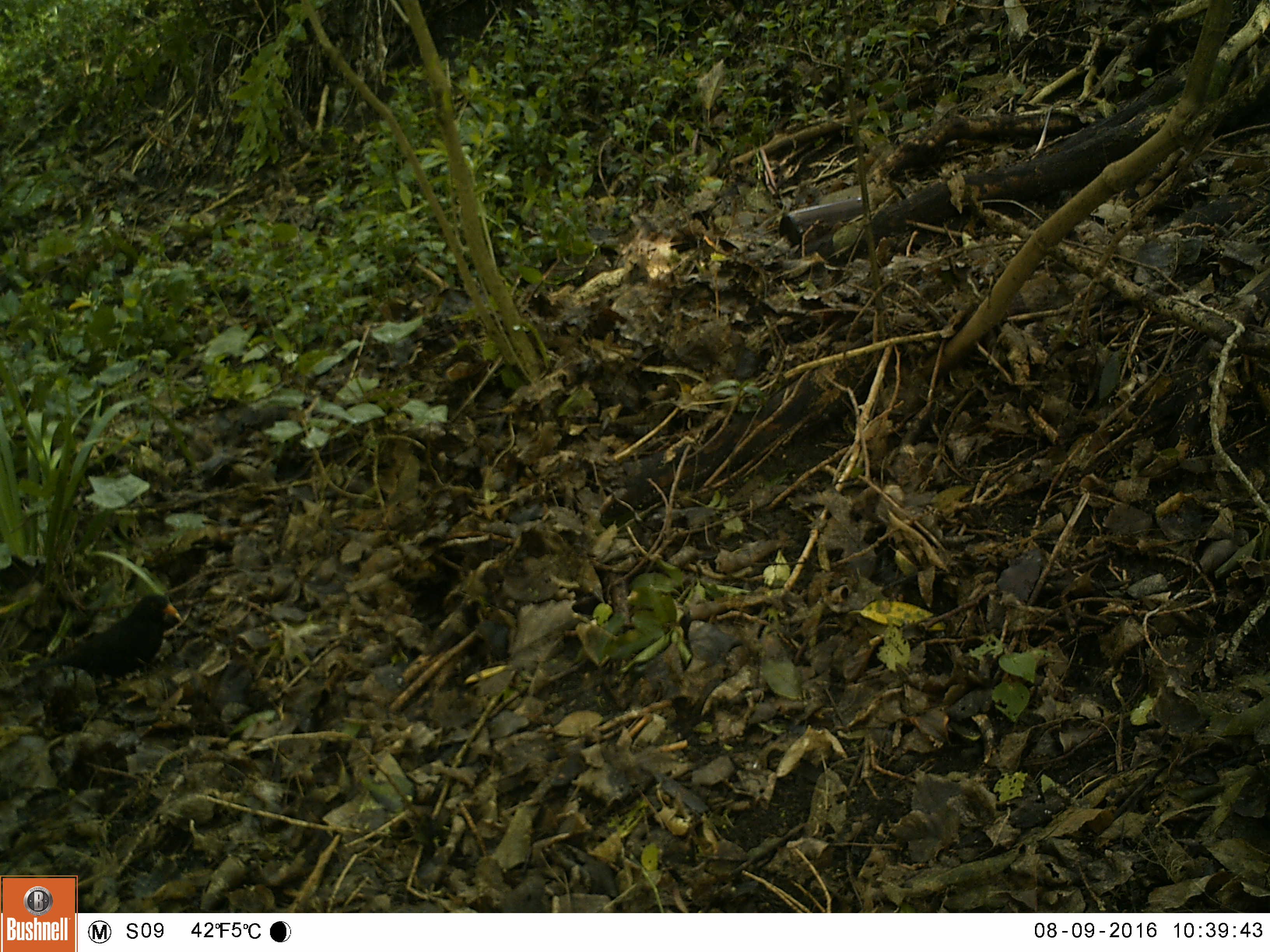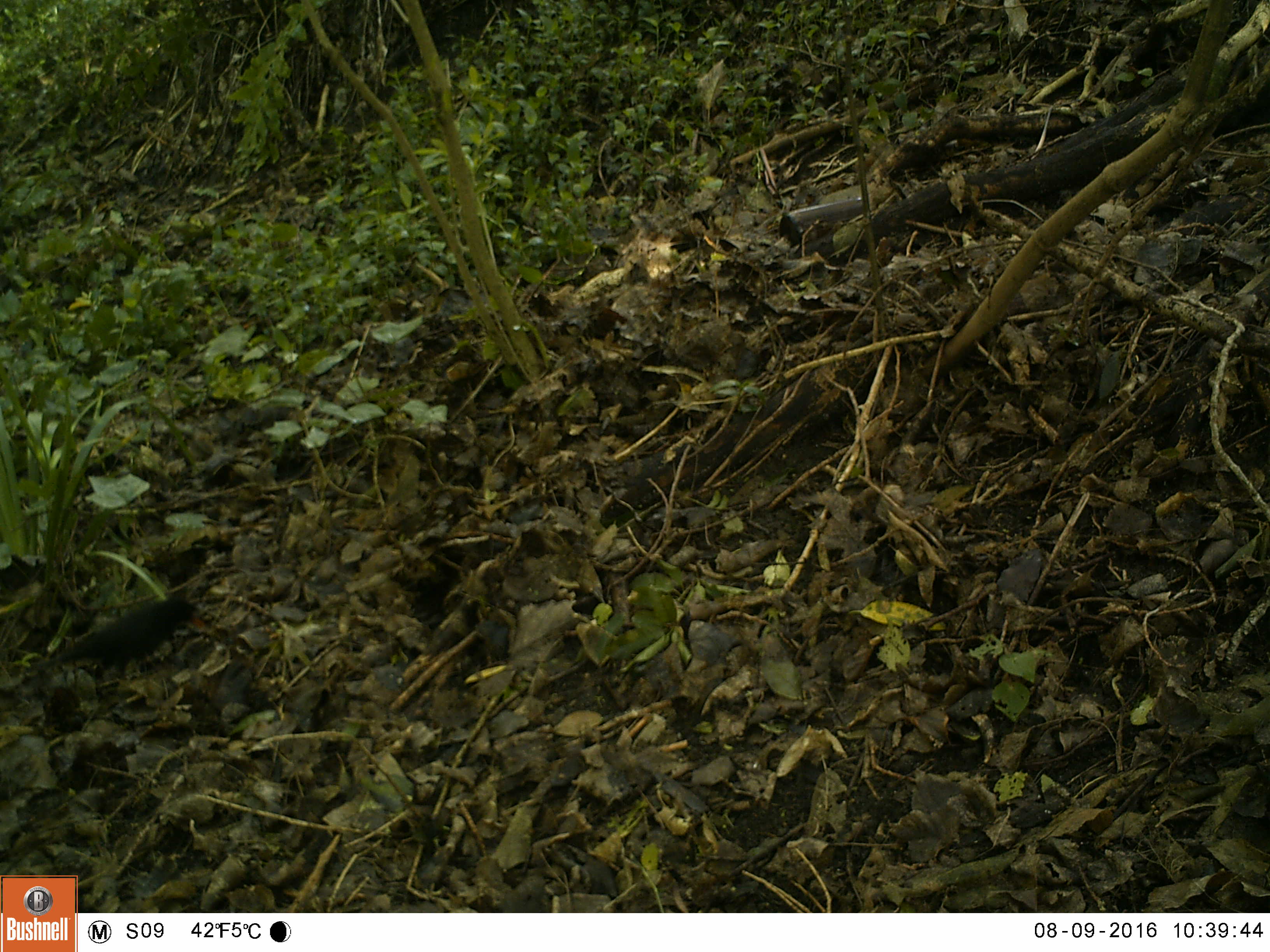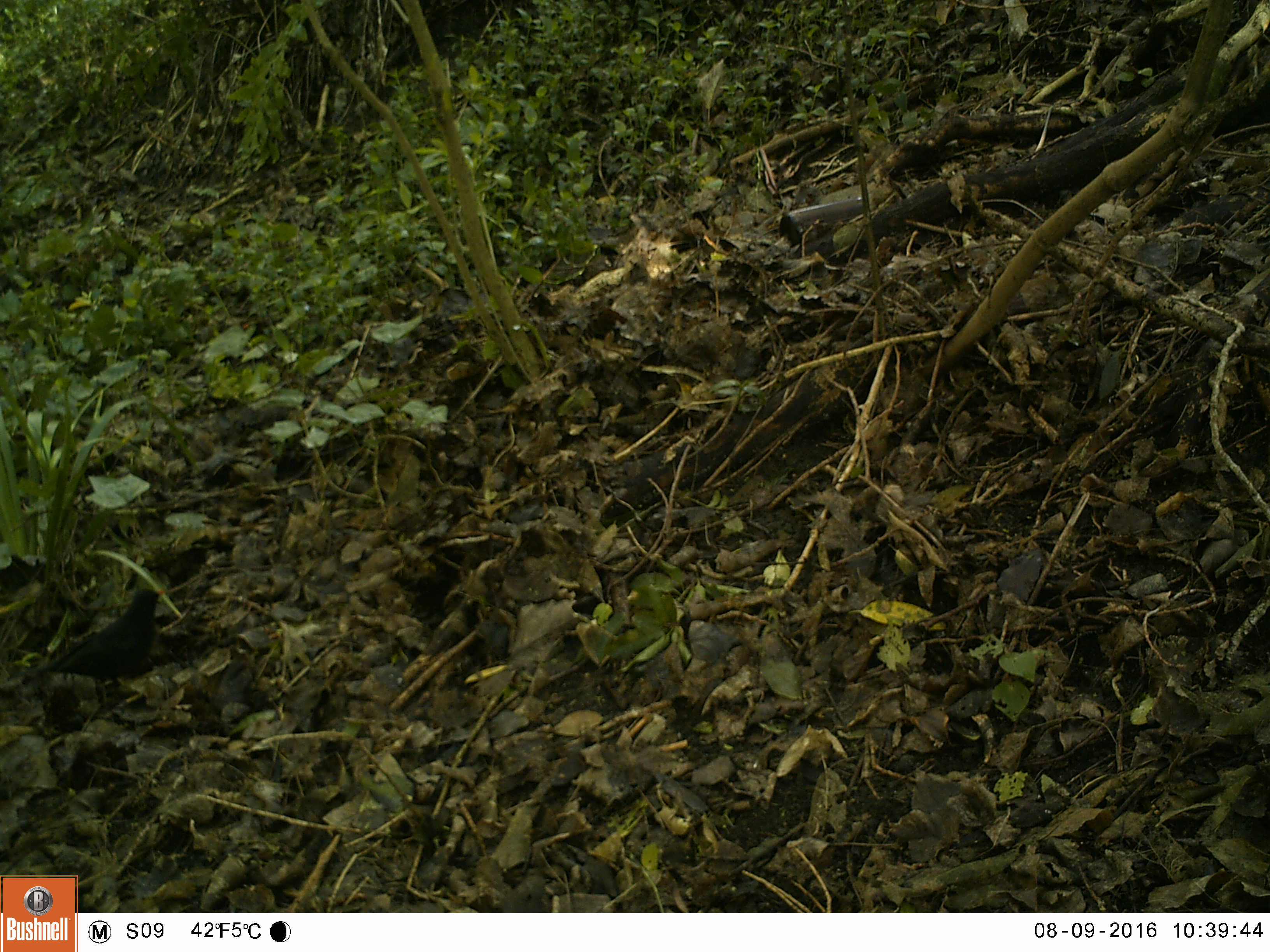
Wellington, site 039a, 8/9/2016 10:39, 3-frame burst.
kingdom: Animalia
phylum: Chordata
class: Aves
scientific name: Aves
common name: bird